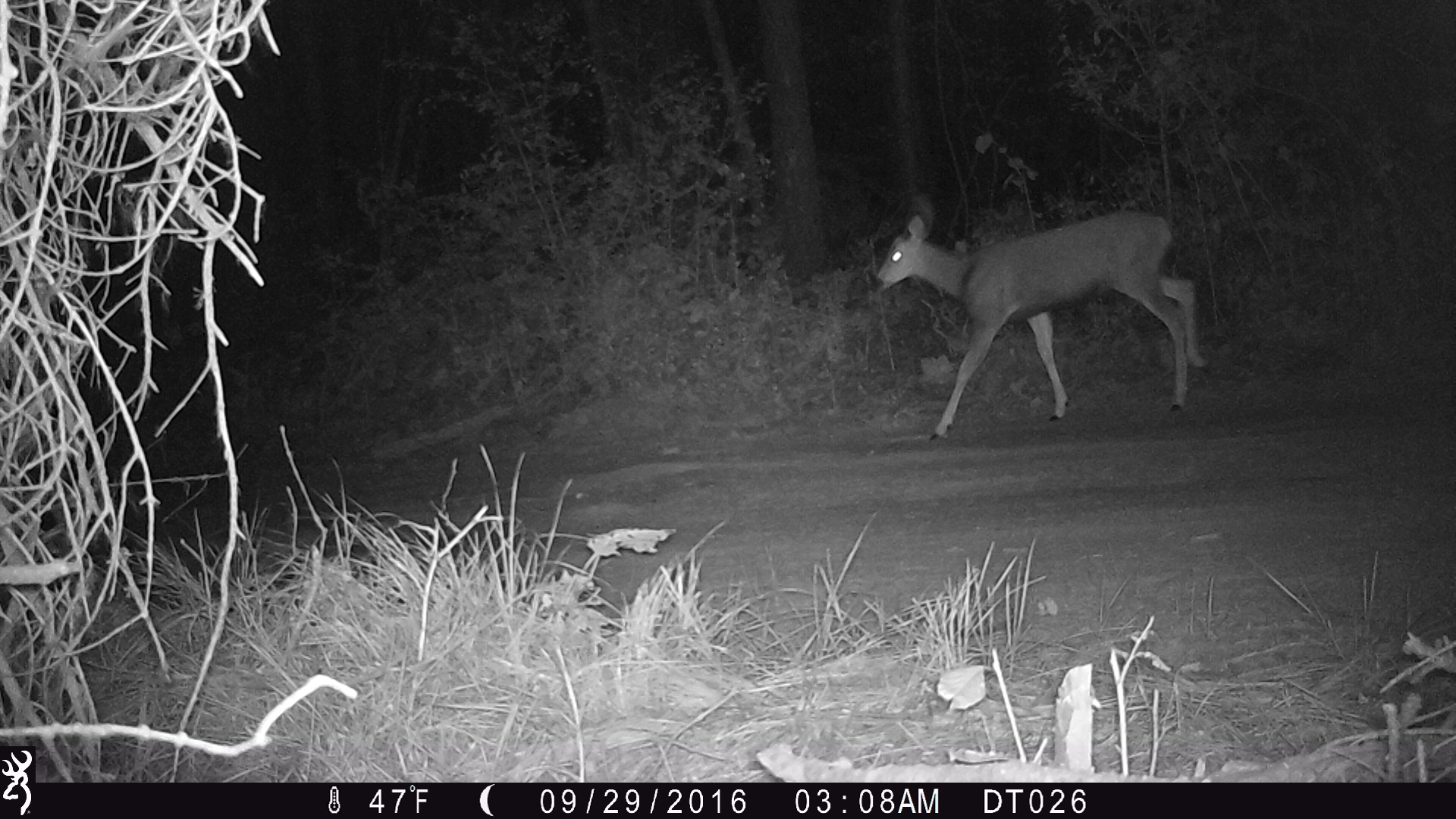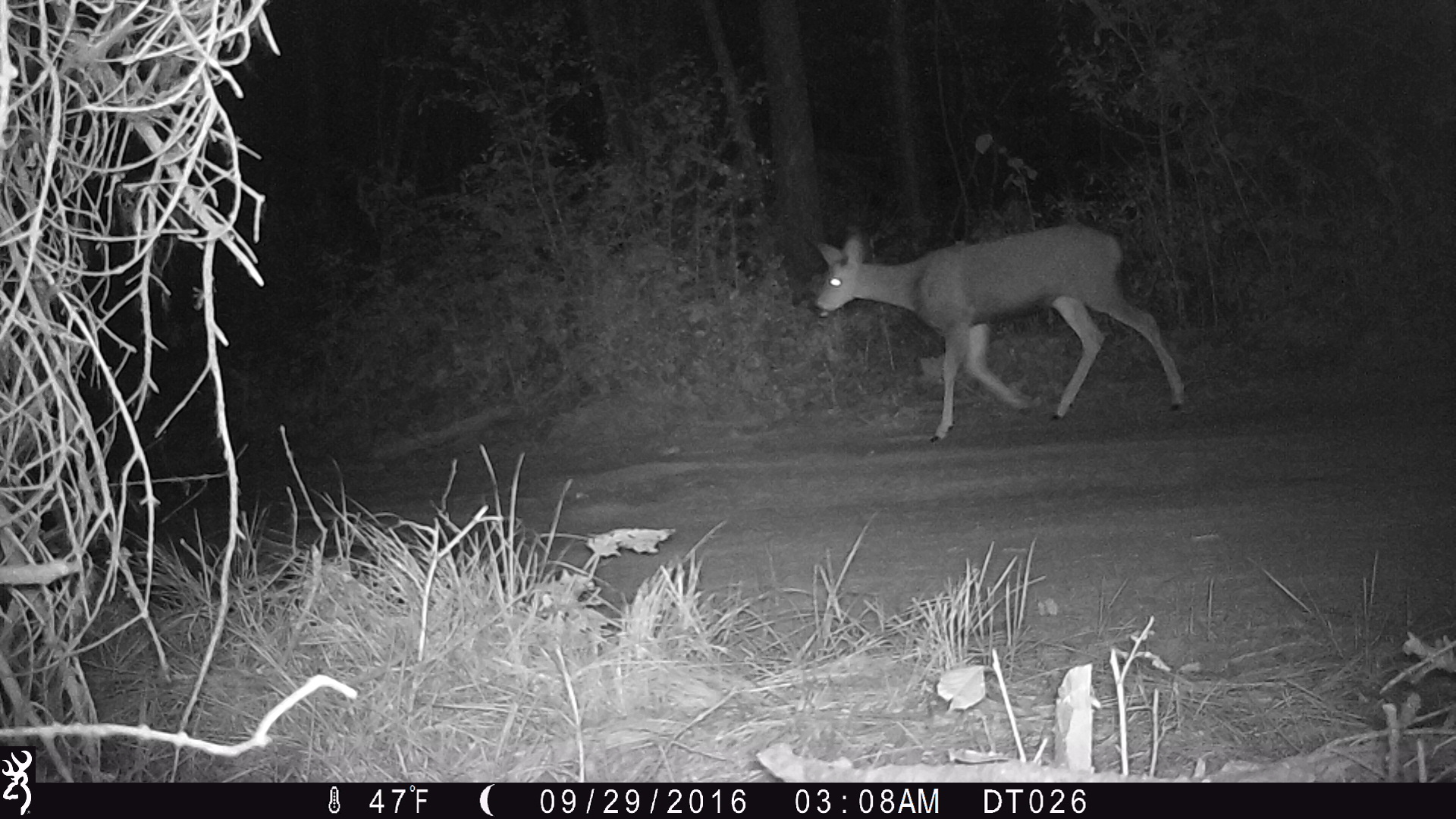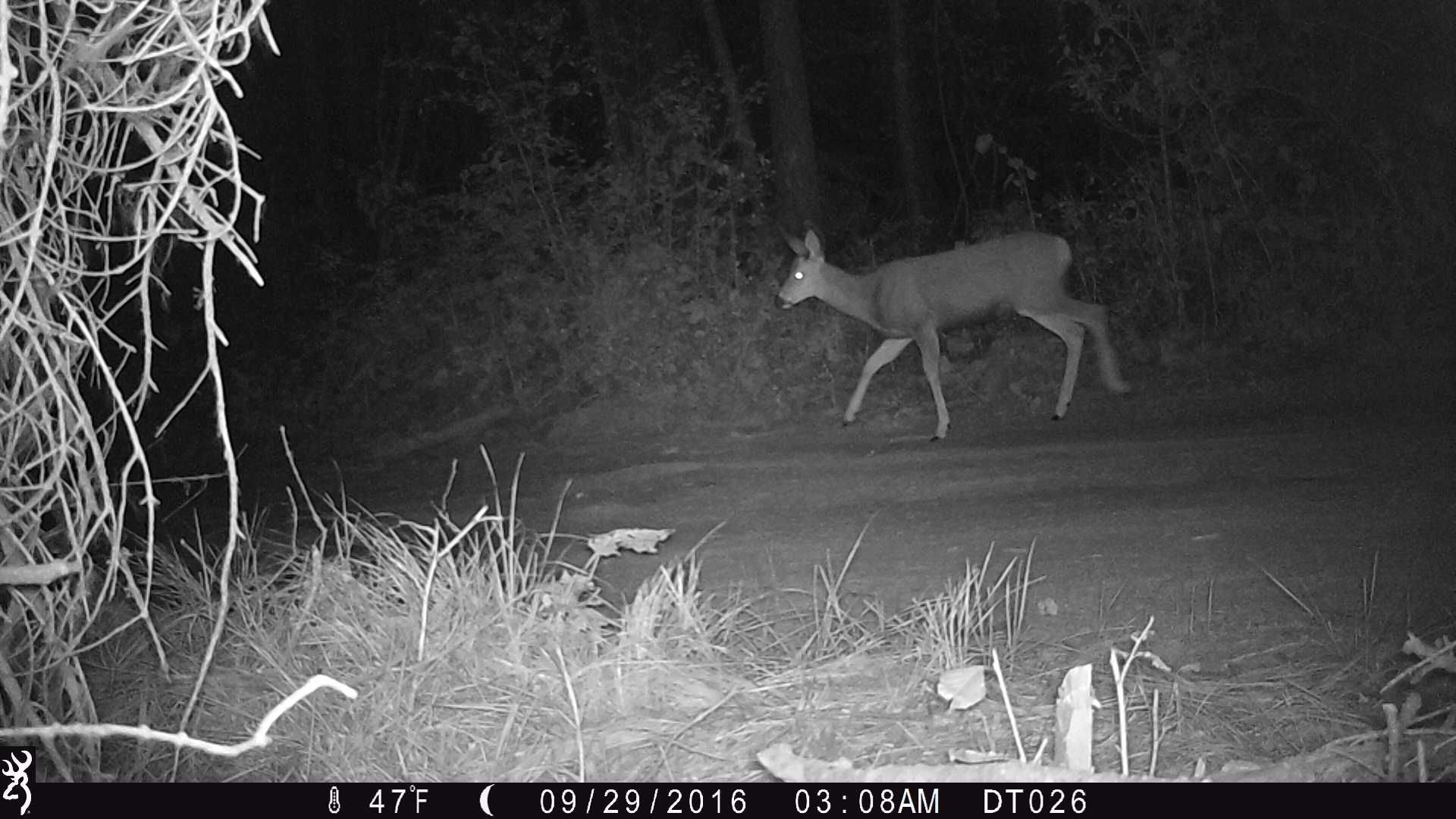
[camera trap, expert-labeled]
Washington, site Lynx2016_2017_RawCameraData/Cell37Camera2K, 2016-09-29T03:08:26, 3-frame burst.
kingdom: Animalia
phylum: Chordata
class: Mammalia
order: Artiodactyla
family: Cervidae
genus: Odocoileus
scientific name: Odocoileus hemionus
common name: mule deer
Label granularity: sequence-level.